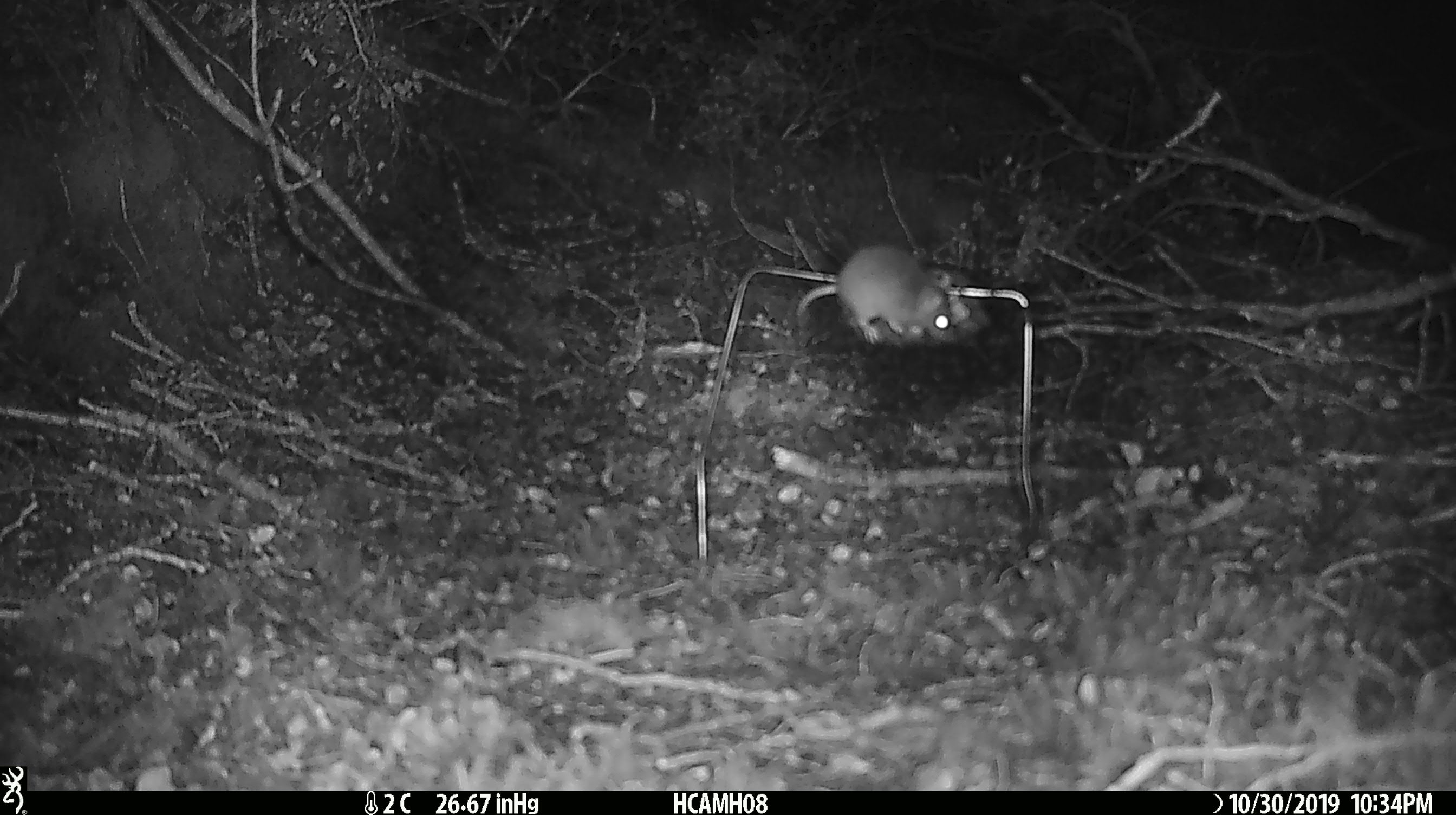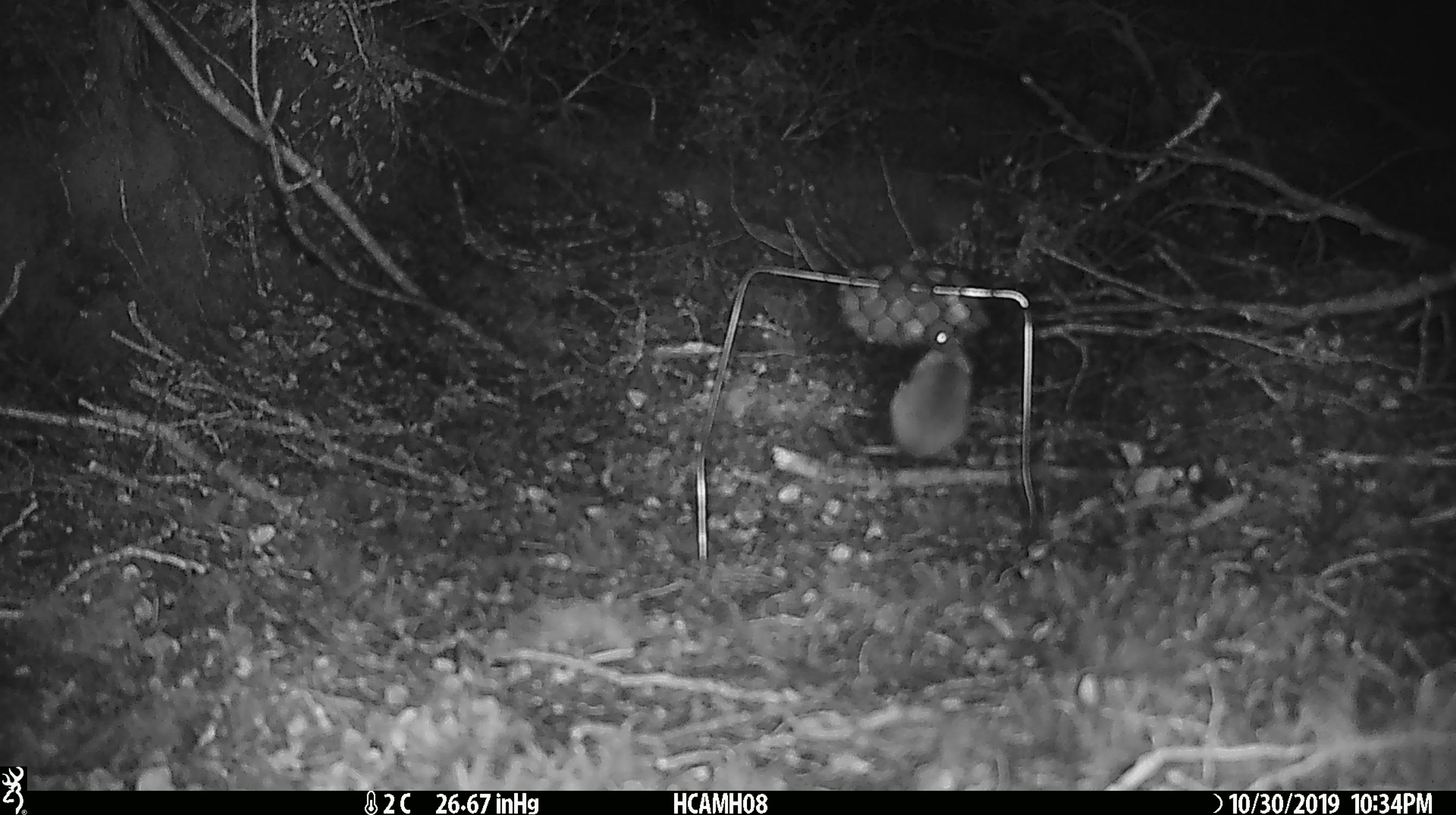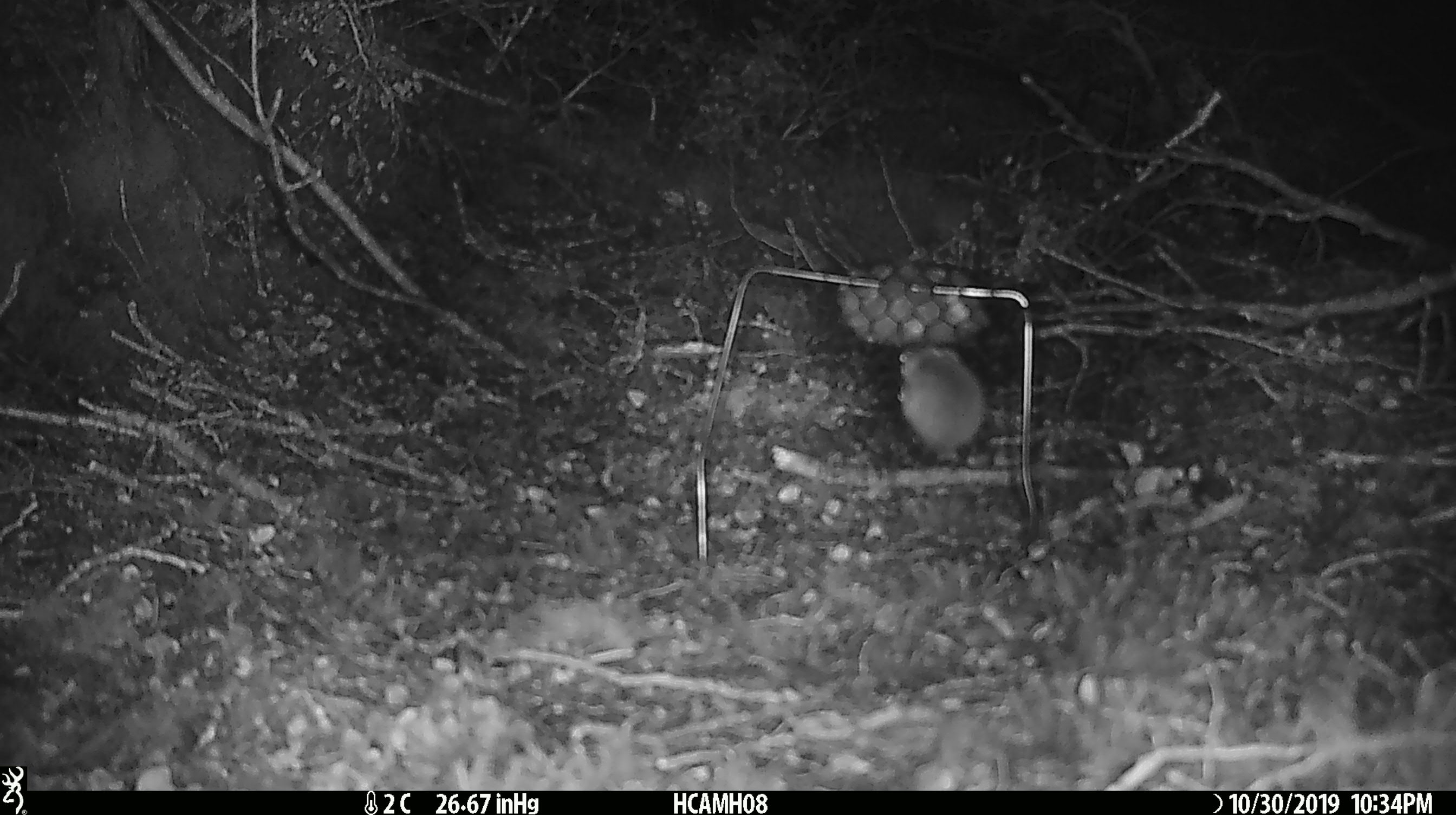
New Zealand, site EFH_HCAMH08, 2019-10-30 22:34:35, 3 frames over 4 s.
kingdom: Animalia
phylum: Chordata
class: Mammalia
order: Rodentia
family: Muridae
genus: Mus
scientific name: Mus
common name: mouse